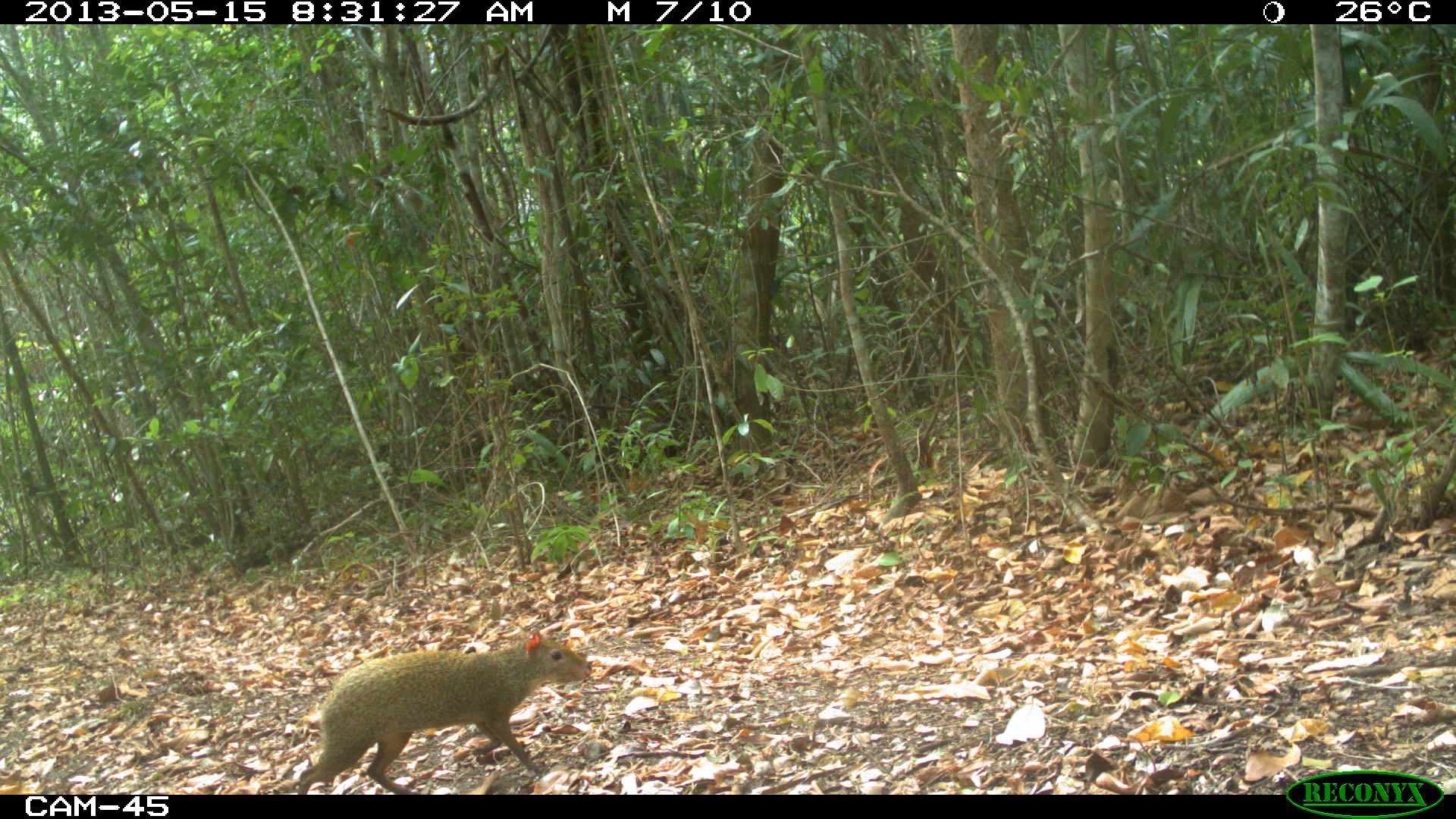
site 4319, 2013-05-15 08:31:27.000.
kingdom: Animalia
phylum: Chordata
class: Mammalia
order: Rodentia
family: Dasyproctidae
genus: Dasyprocta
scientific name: Dasyprocta punctata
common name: central american agouti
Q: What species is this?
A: Dasyprocta punctata (central american agouti).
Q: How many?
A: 1.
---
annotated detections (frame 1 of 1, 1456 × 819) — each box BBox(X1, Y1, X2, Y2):
dasyprocta punctata: BBox(293, 629, 593, 794)